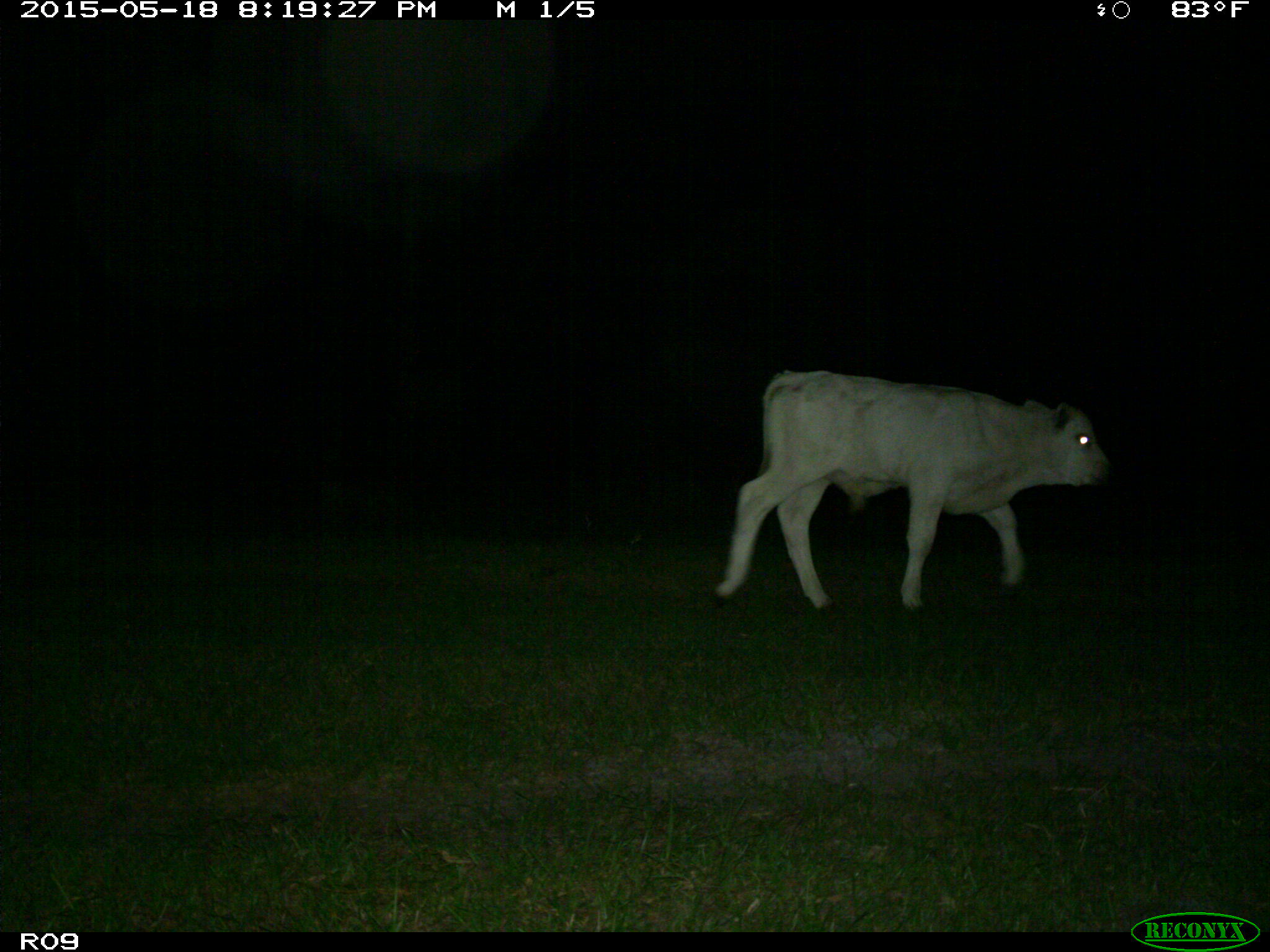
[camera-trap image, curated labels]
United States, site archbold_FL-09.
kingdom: Animalia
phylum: Chordata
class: Mammalia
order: Artiodactyla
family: Bovidae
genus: Bos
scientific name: Bos taurus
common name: domestic cow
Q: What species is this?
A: Bos taurus (domestic cow).